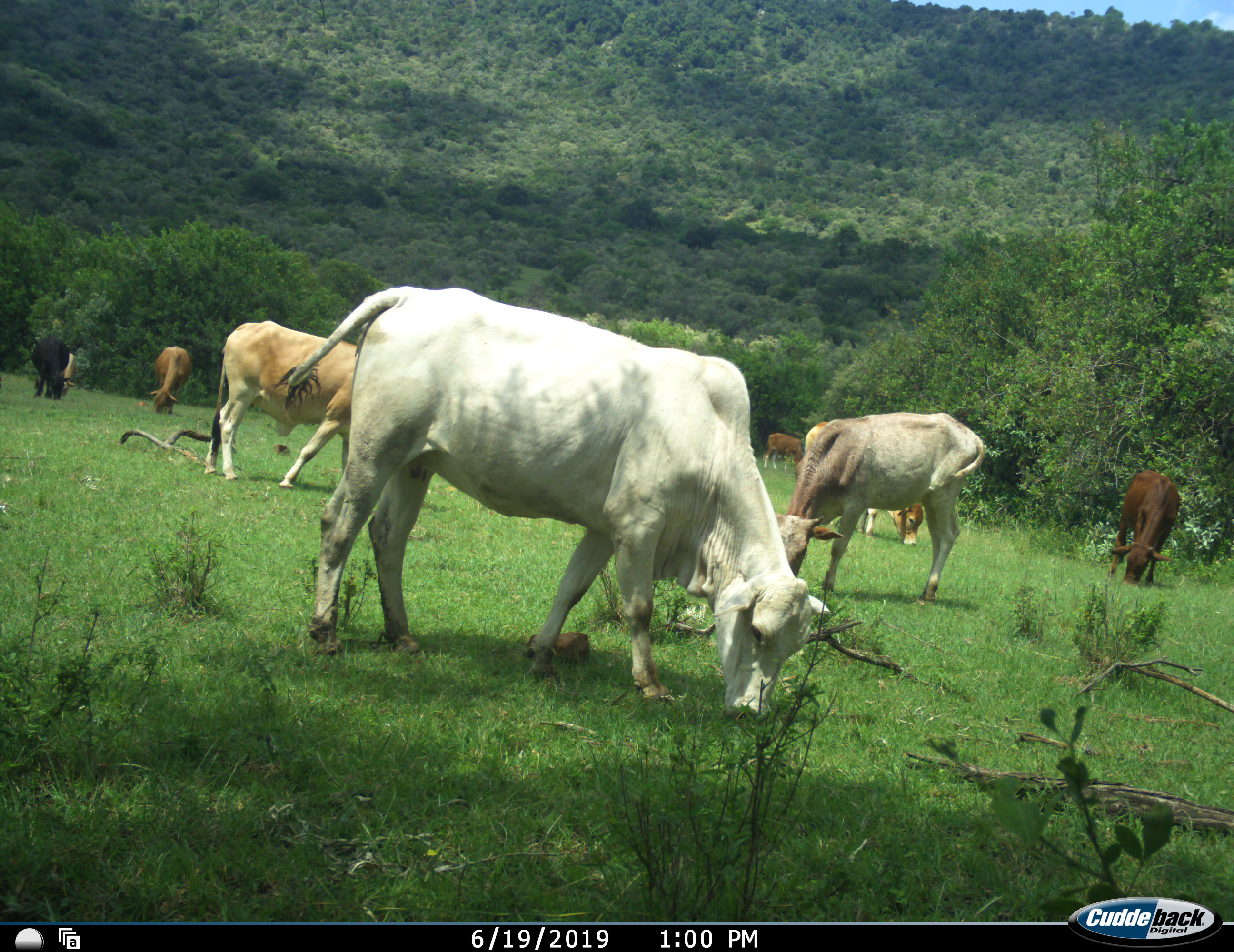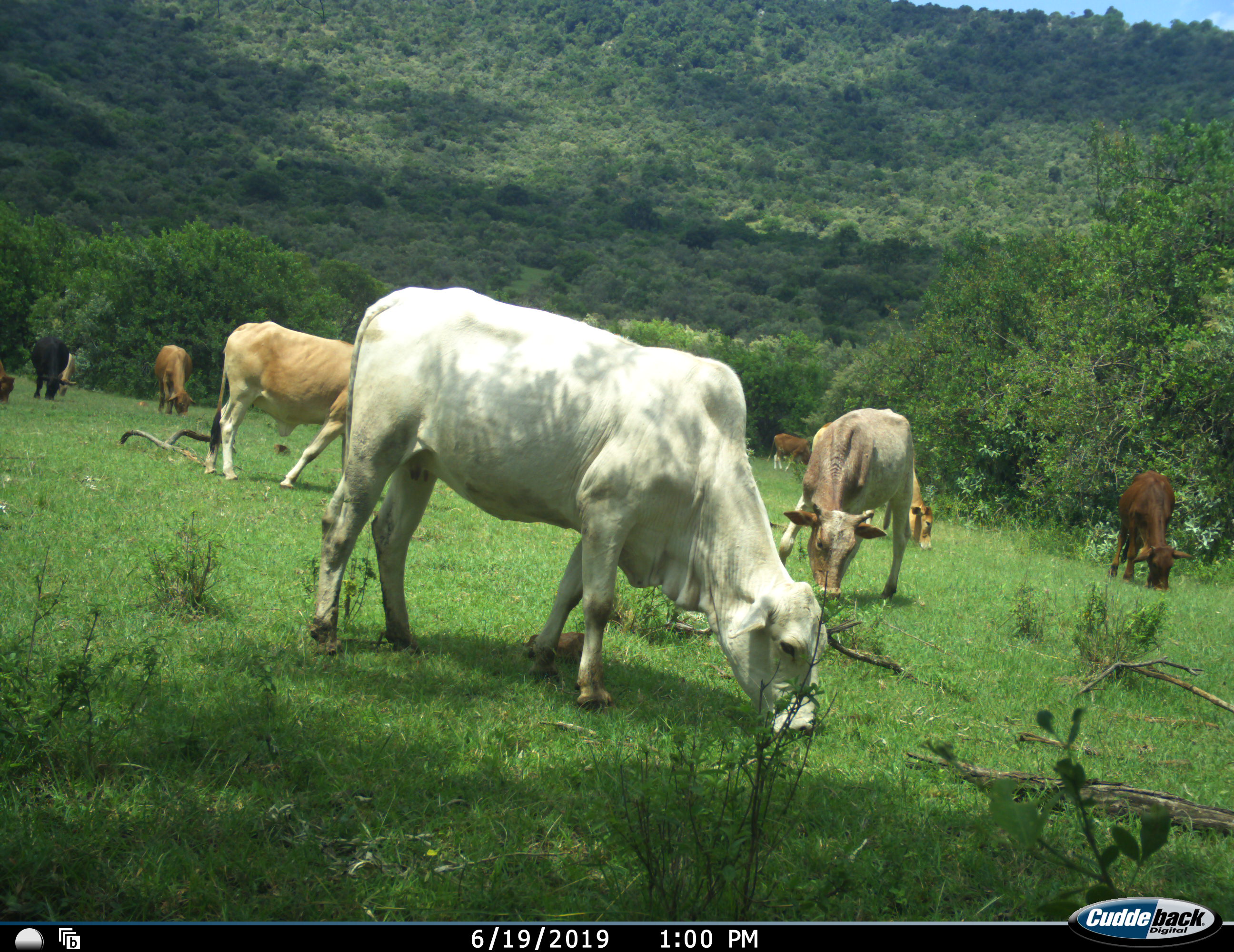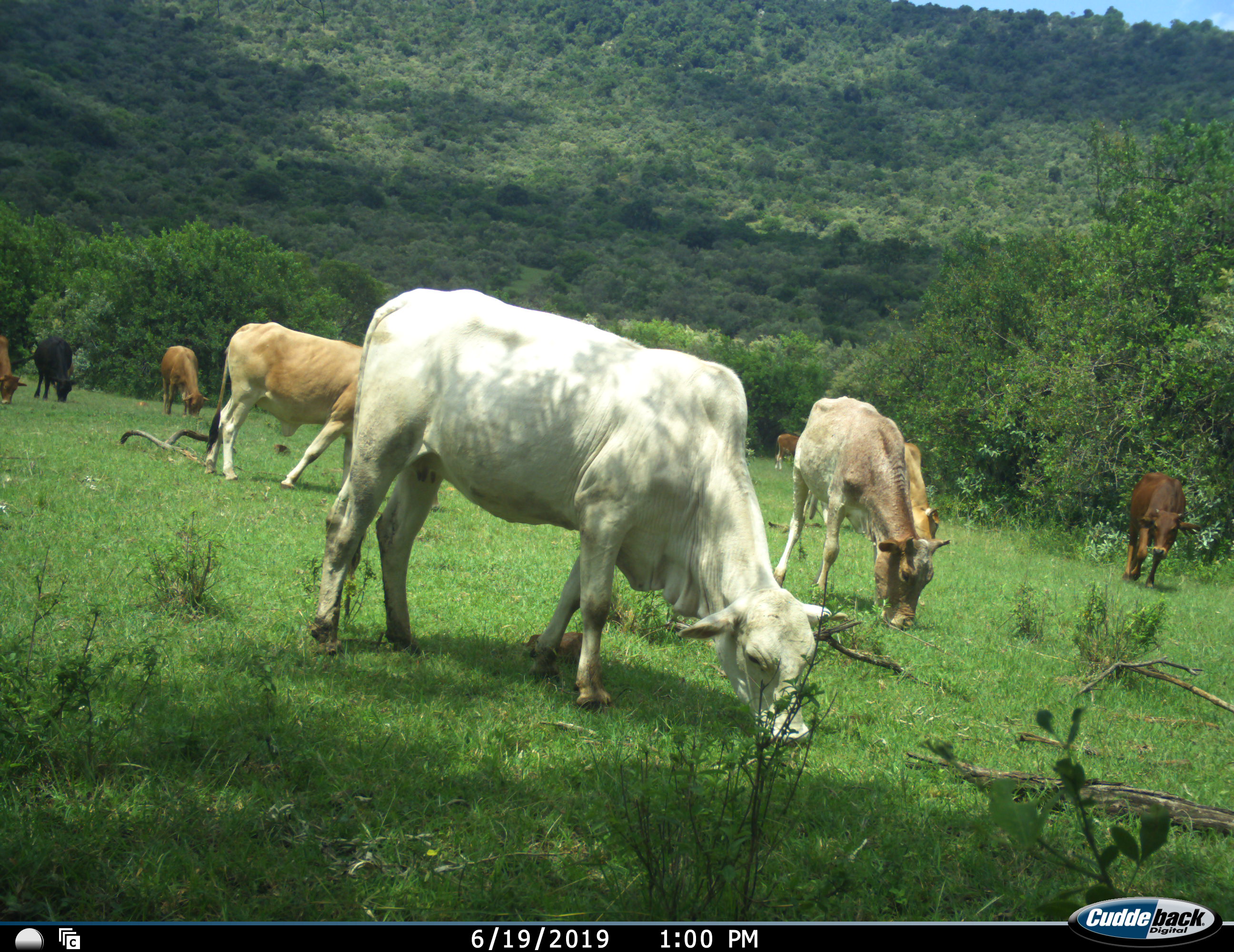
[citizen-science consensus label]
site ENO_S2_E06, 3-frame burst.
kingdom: Animalia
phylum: Chordata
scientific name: Vertebrata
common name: domestic animal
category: domesticanimal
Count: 9.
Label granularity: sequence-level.